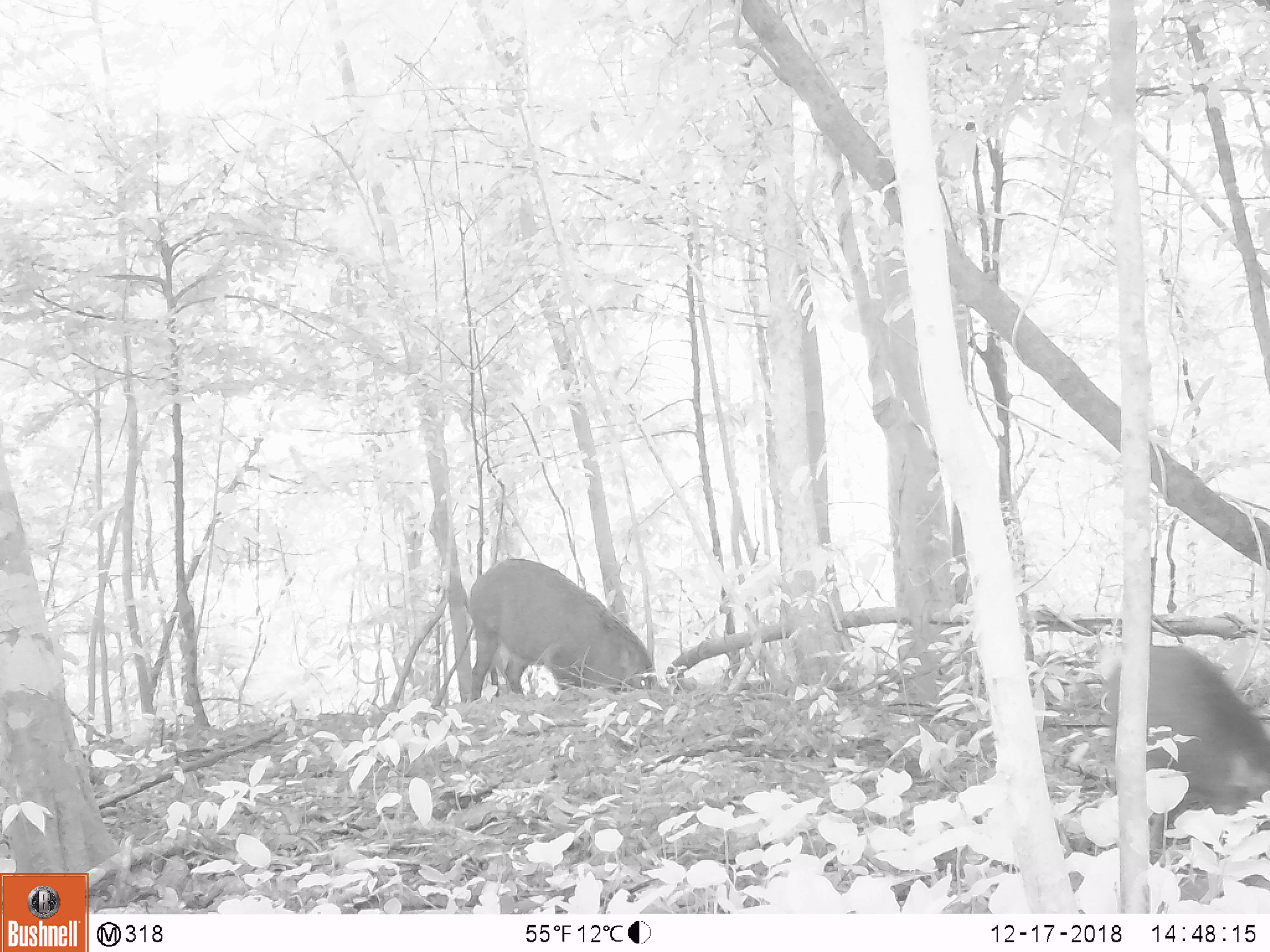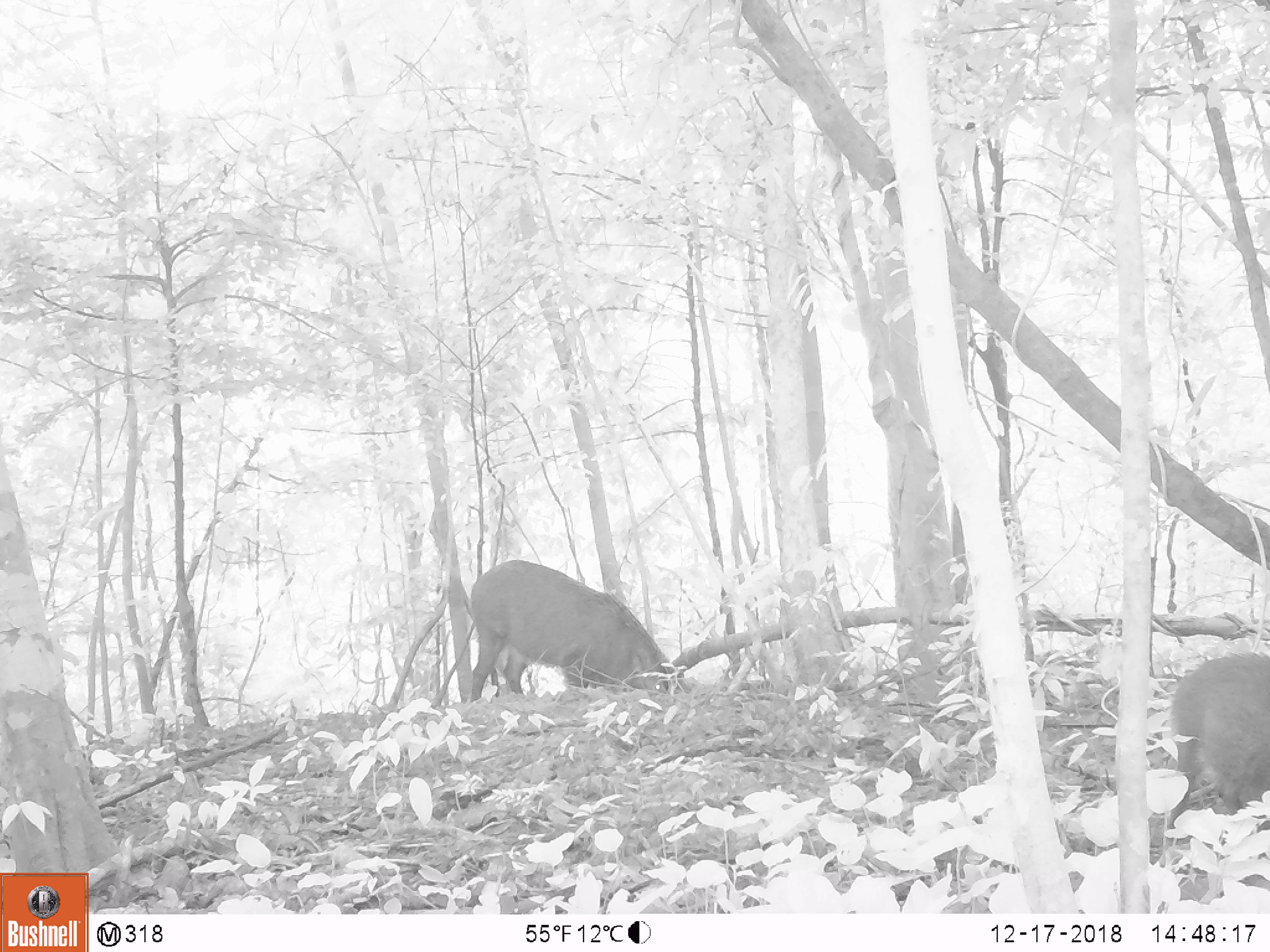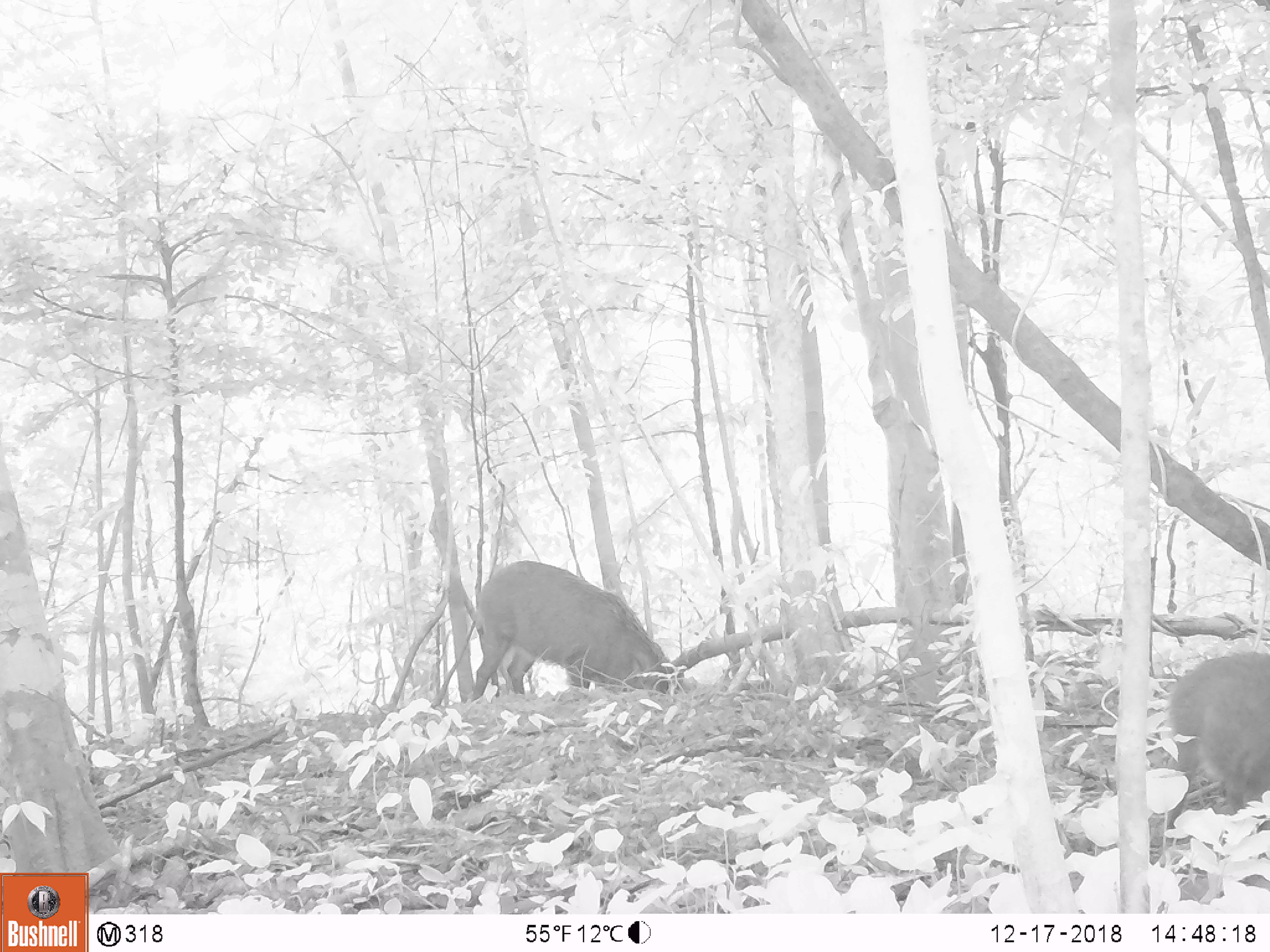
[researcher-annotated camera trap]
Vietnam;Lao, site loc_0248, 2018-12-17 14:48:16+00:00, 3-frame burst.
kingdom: Animalia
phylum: Chordata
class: Mammalia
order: Artiodactyla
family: Suidae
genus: Sus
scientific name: Sus scrofa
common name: eurasian wild pig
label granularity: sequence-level